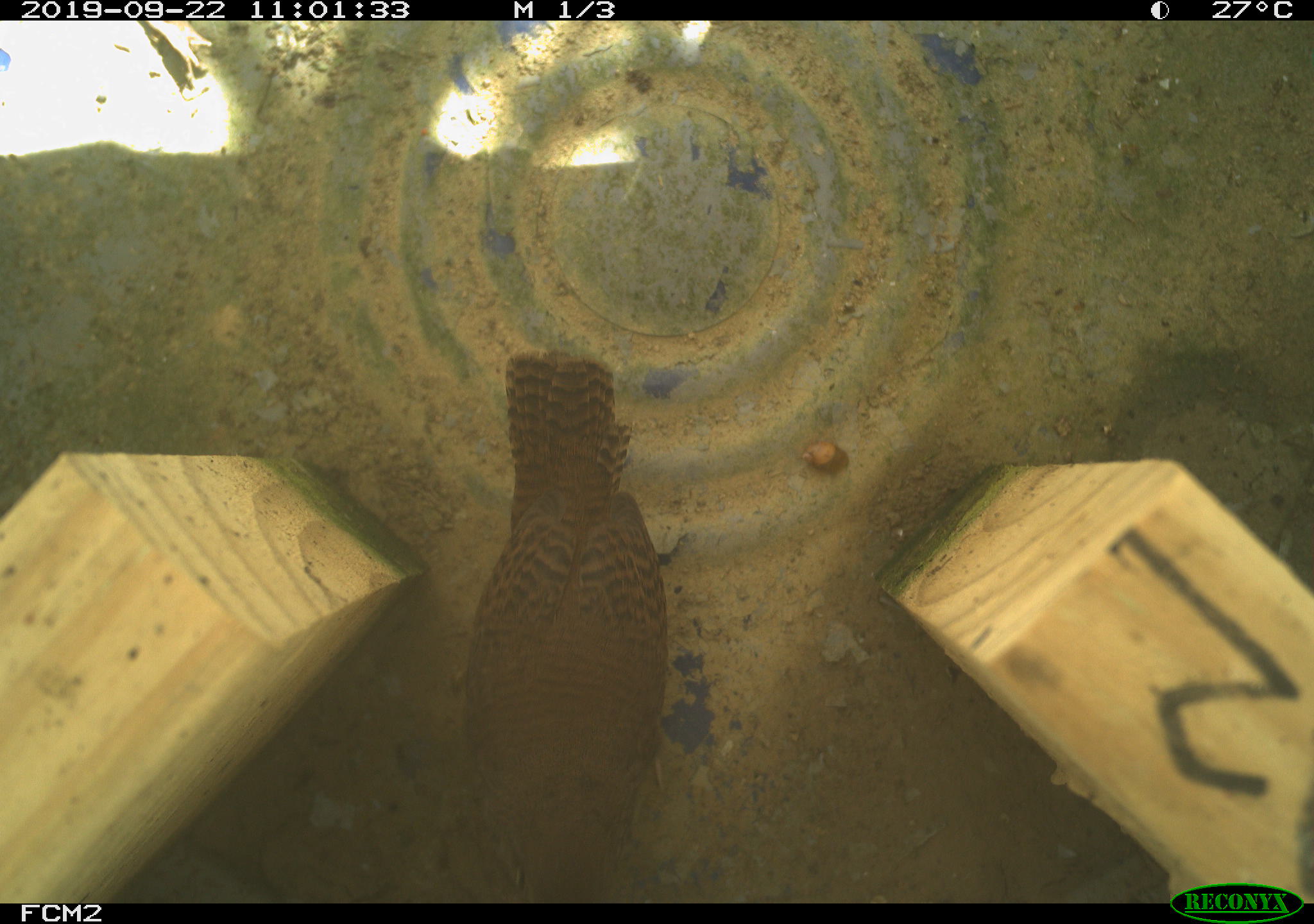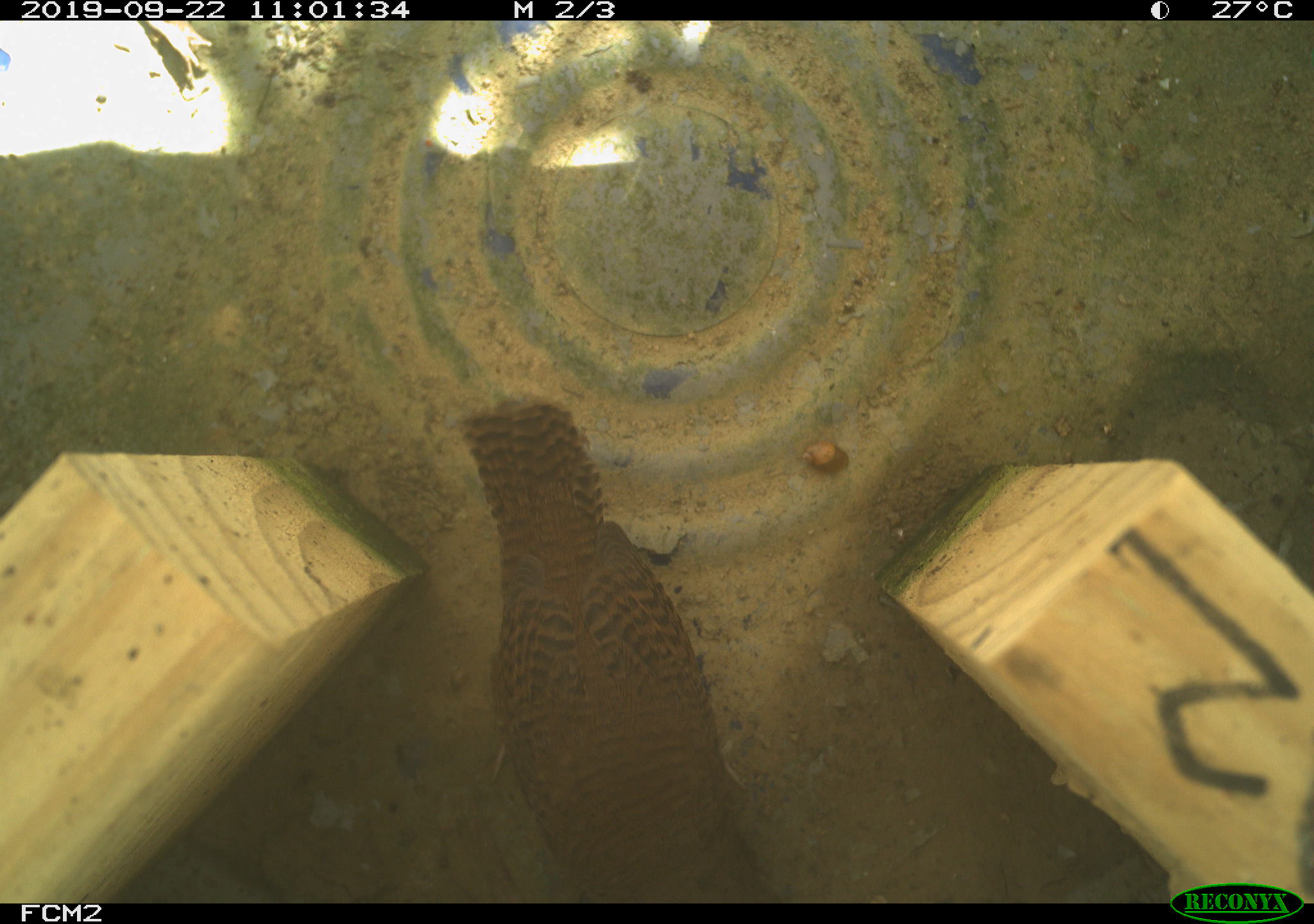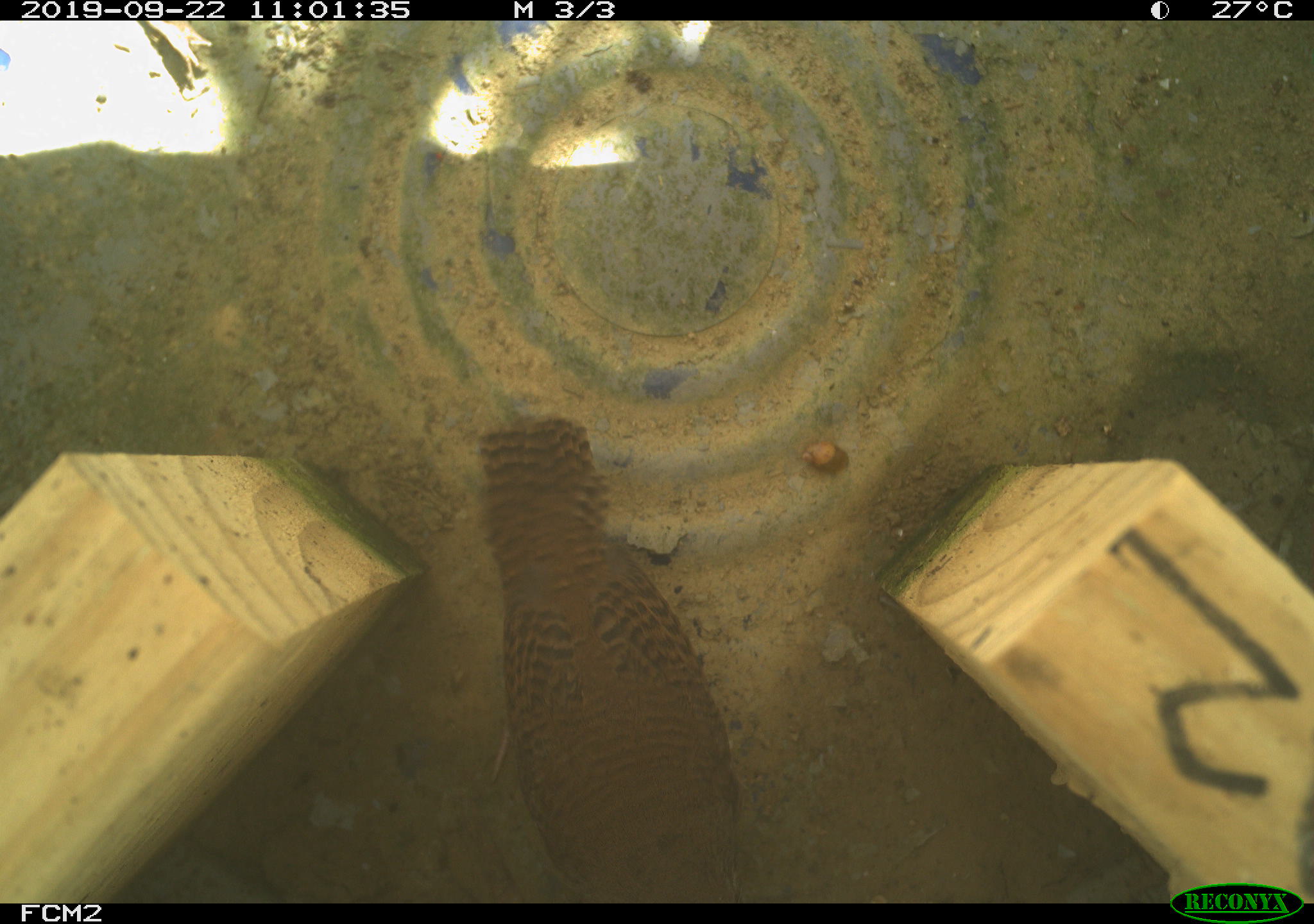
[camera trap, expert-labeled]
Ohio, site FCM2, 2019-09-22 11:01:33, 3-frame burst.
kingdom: Animalia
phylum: Chordata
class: Aves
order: Passeriformes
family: Troglodytidae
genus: Troglodytes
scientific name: Troglodytes aedon aedon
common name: northern house wren